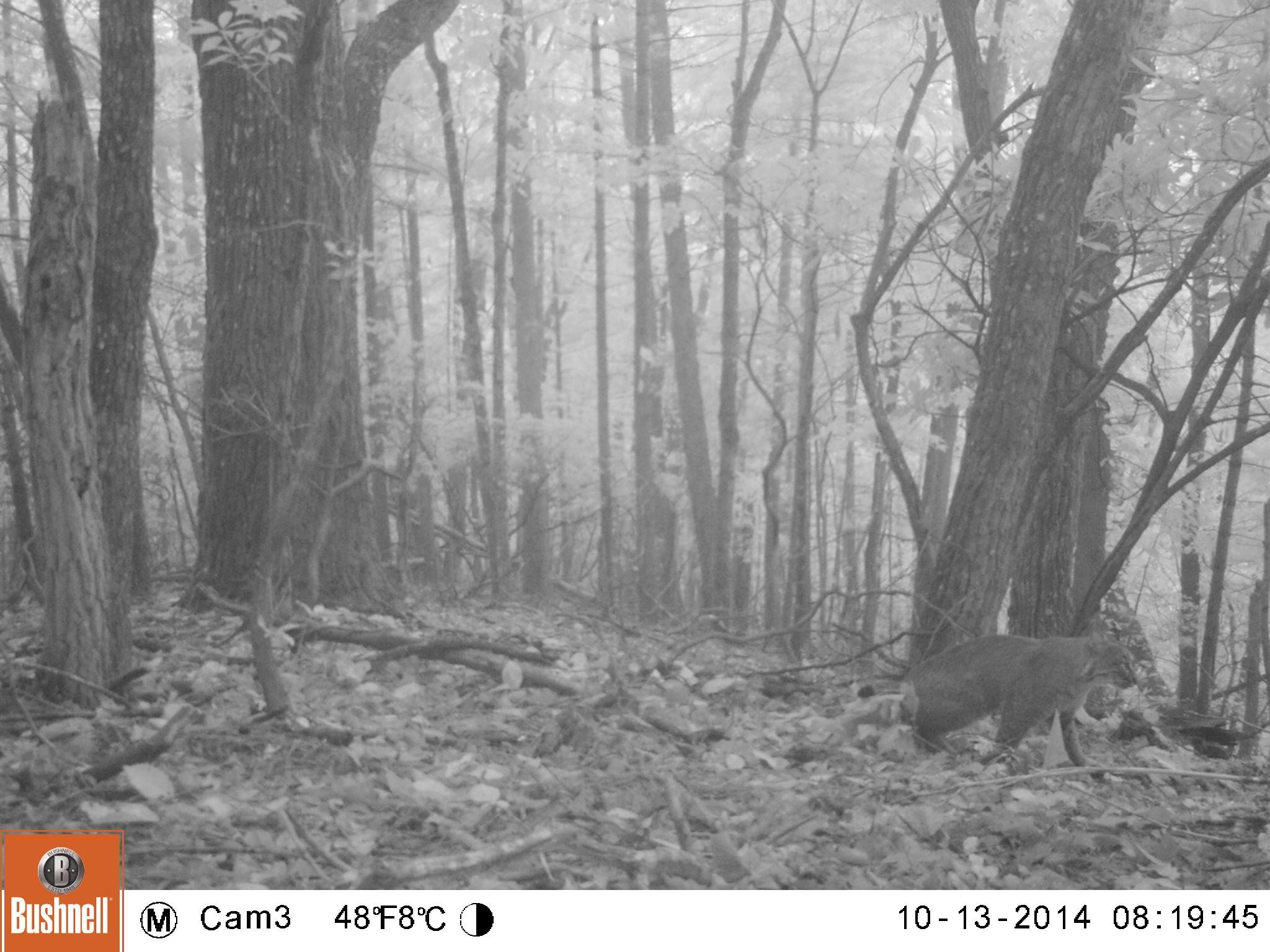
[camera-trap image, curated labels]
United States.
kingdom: Animalia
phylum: Chordata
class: Mammalia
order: Carnivora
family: Felidae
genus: Lynx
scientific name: Lynx rufus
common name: bobcat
Bobcat (Lynx rufus).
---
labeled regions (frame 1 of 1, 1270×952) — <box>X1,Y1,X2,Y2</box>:
Bobcat: <box>851,610,1149,782</box>